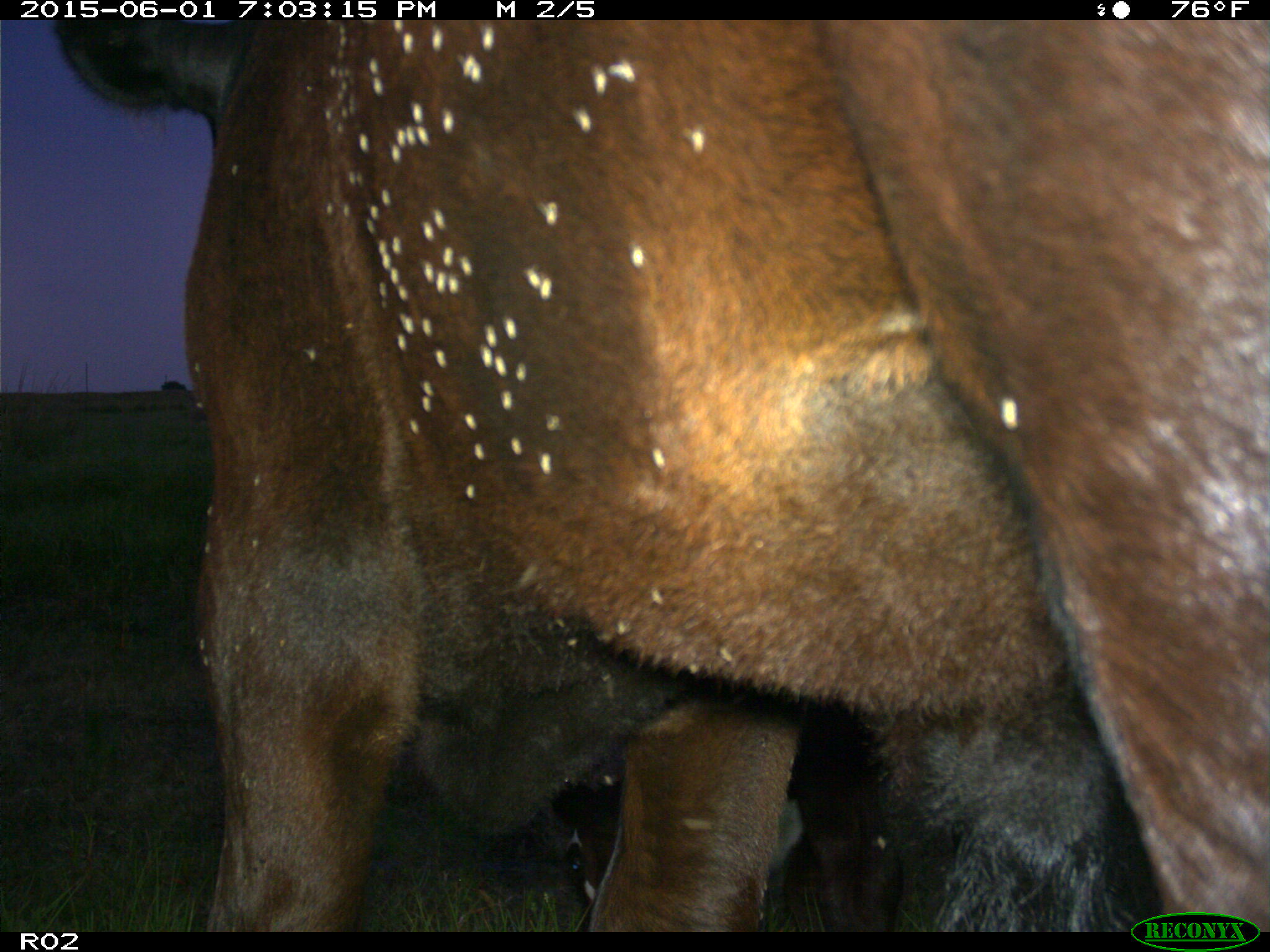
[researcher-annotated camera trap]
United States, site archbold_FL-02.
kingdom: Animalia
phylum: Chordata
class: Mammalia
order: Artiodactyla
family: Bovidae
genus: Bos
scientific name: Bos taurus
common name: domestic cow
Bos taurus (domestic cow).